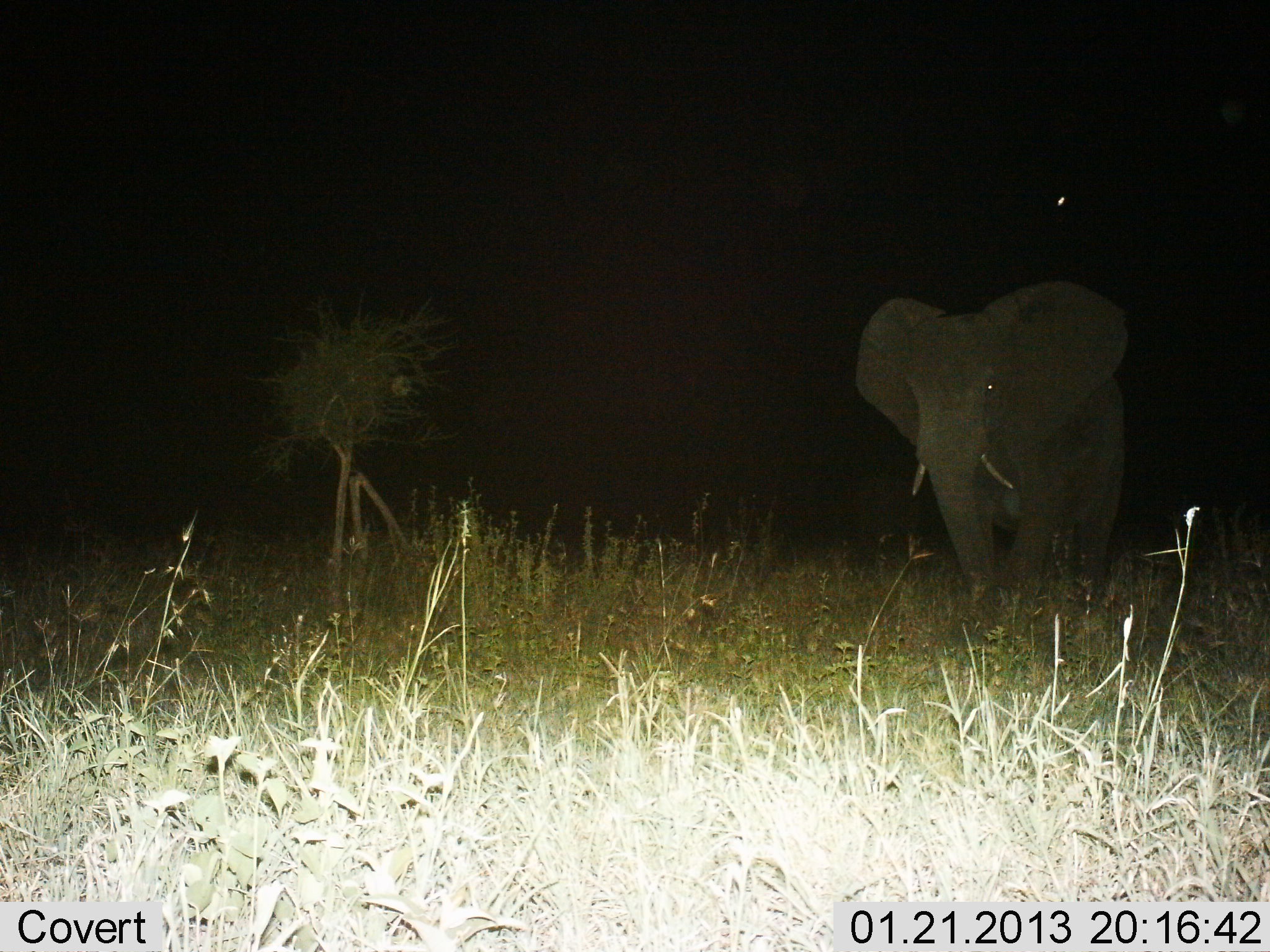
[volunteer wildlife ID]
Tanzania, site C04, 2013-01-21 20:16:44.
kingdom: Animalia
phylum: Chordata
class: Mammalia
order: Proboscidea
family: Elephantidae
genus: Loxodonta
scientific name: Loxodonta africana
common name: african bush elephant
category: elephant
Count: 1.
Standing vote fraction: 35%.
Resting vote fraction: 0%.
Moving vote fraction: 65%.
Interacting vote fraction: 0%.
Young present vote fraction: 0%.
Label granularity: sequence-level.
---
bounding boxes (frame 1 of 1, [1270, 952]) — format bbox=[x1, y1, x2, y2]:
animal: bbox=[855, 278, 1132, 655]